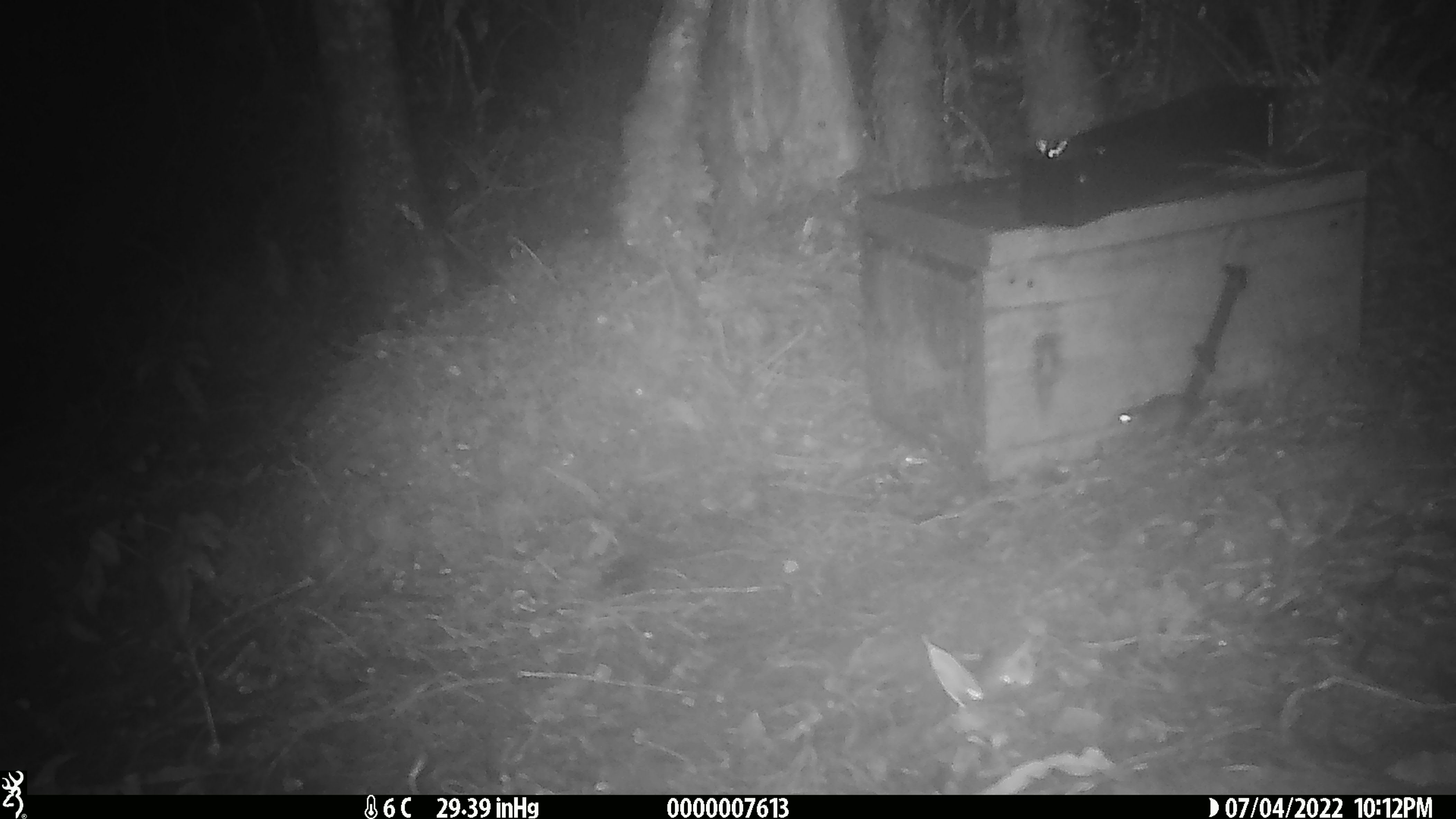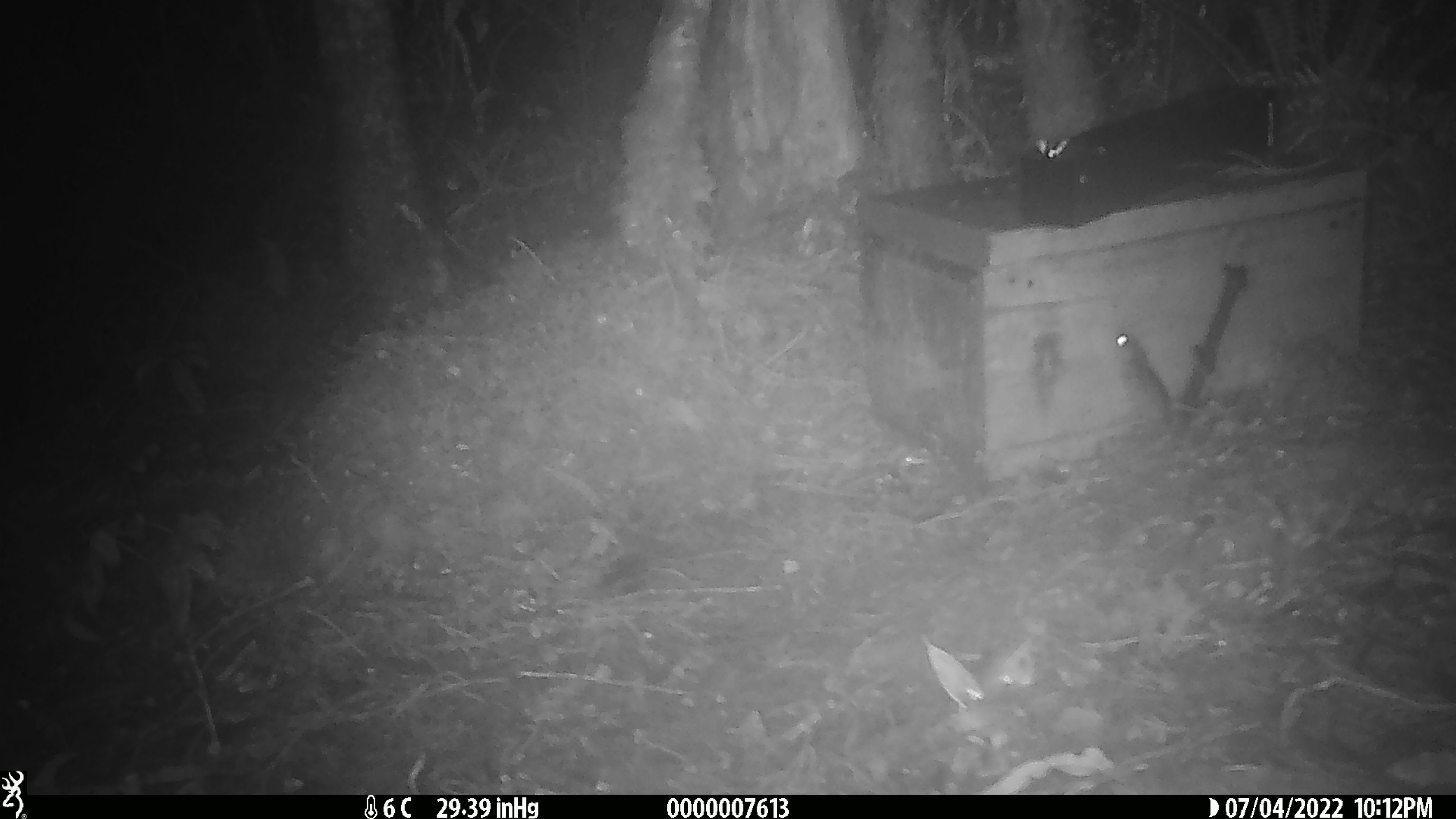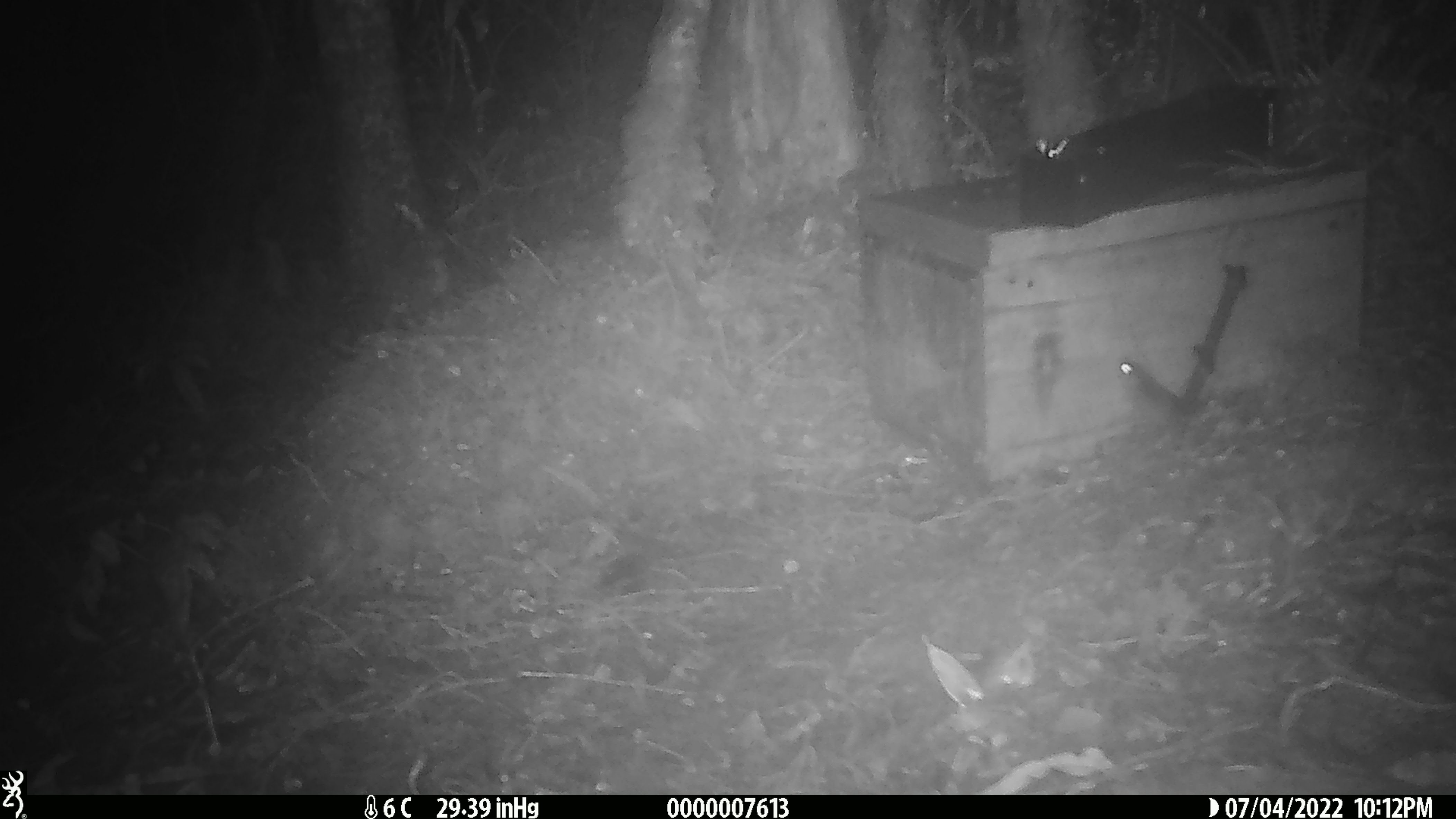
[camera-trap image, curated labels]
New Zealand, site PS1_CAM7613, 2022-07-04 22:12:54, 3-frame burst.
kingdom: Animalia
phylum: Chordata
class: Mammalia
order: Rodentia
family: Muridae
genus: Mus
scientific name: Mus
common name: mouse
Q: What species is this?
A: Mouse (Mus).